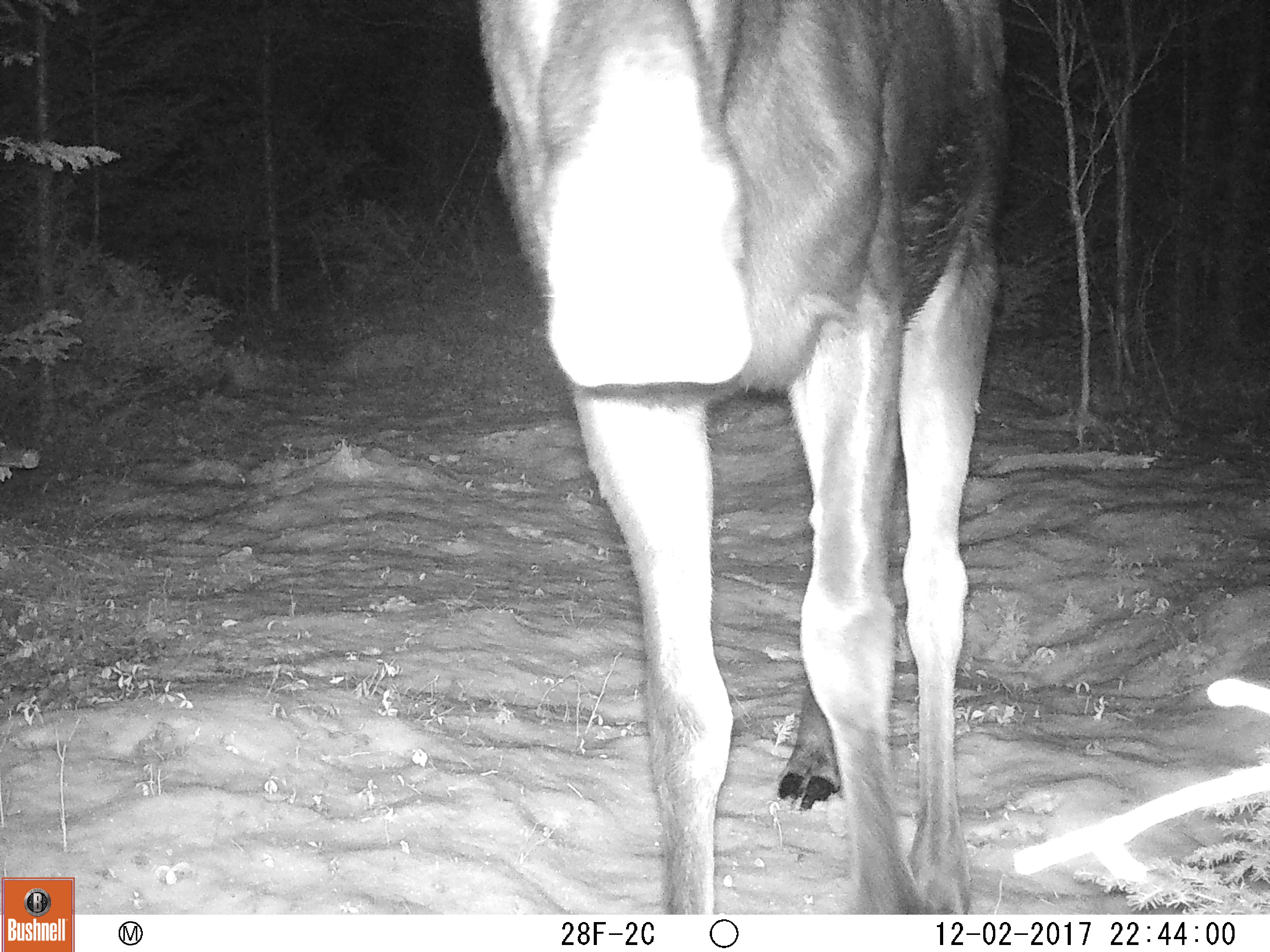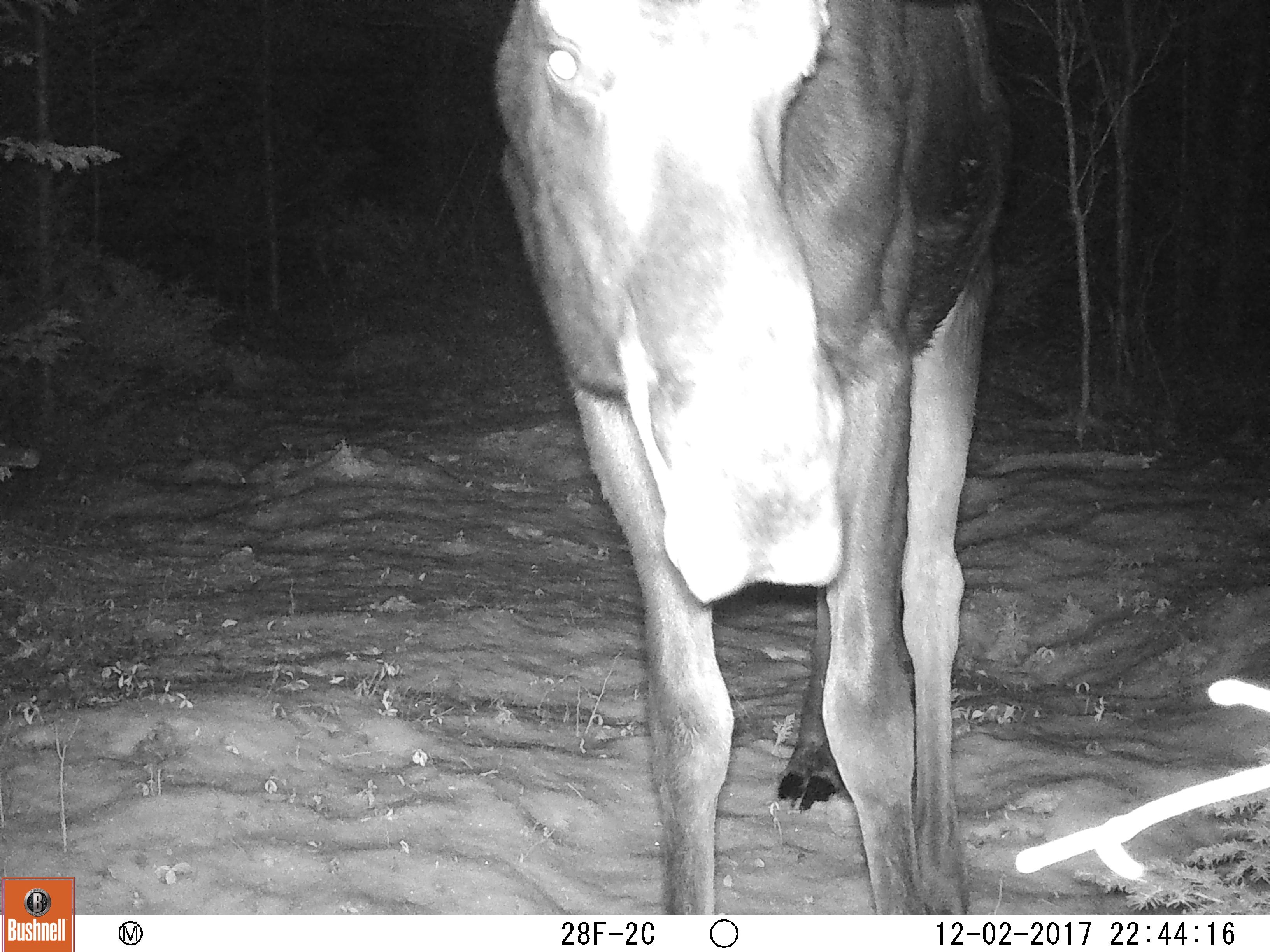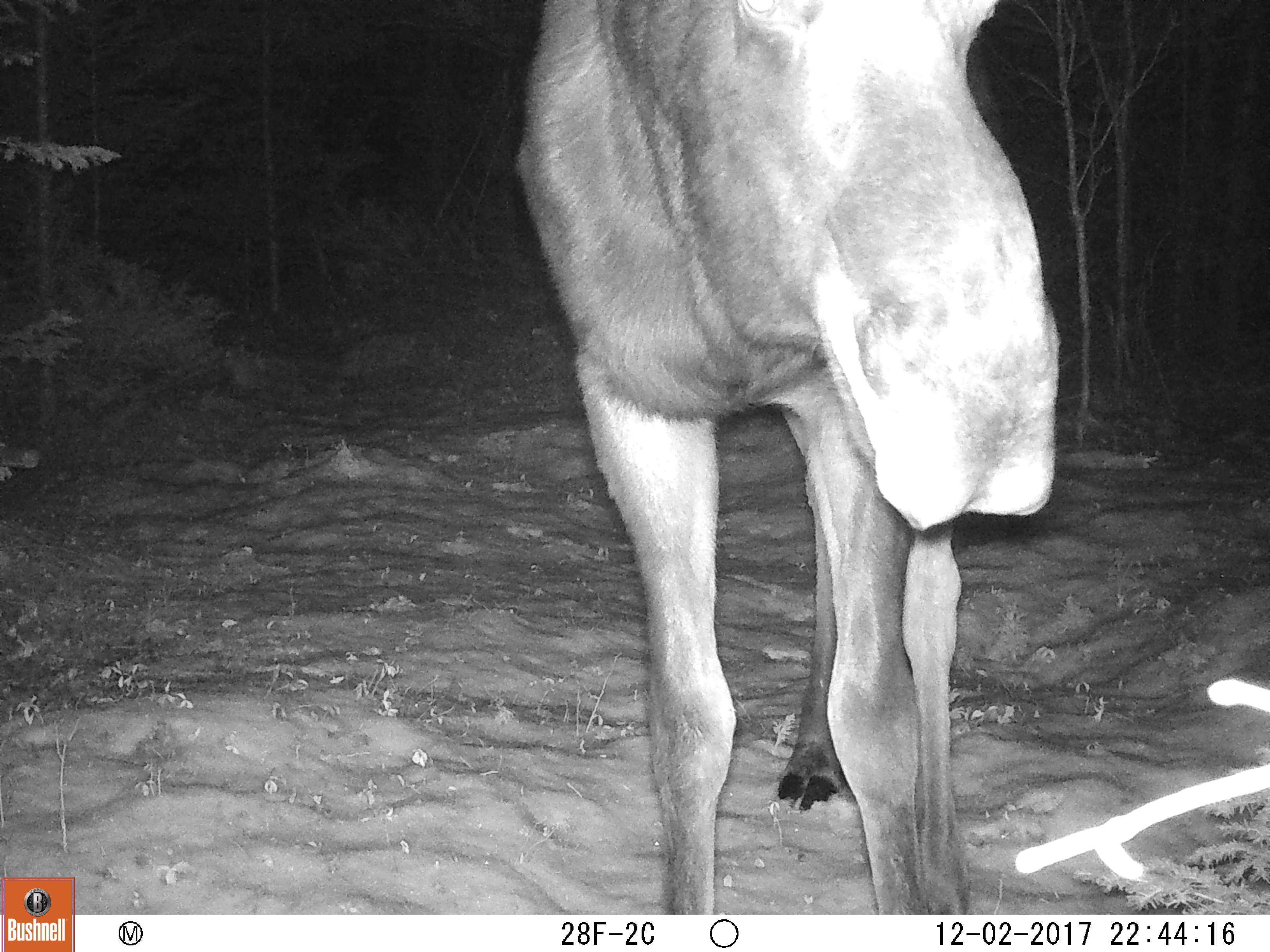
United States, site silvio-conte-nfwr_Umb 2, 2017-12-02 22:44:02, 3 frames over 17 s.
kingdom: Animalia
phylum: Chordata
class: Mammalia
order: Artiodactyla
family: Cervidae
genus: Alces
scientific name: Alces alces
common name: moose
Moose (Alces alces).